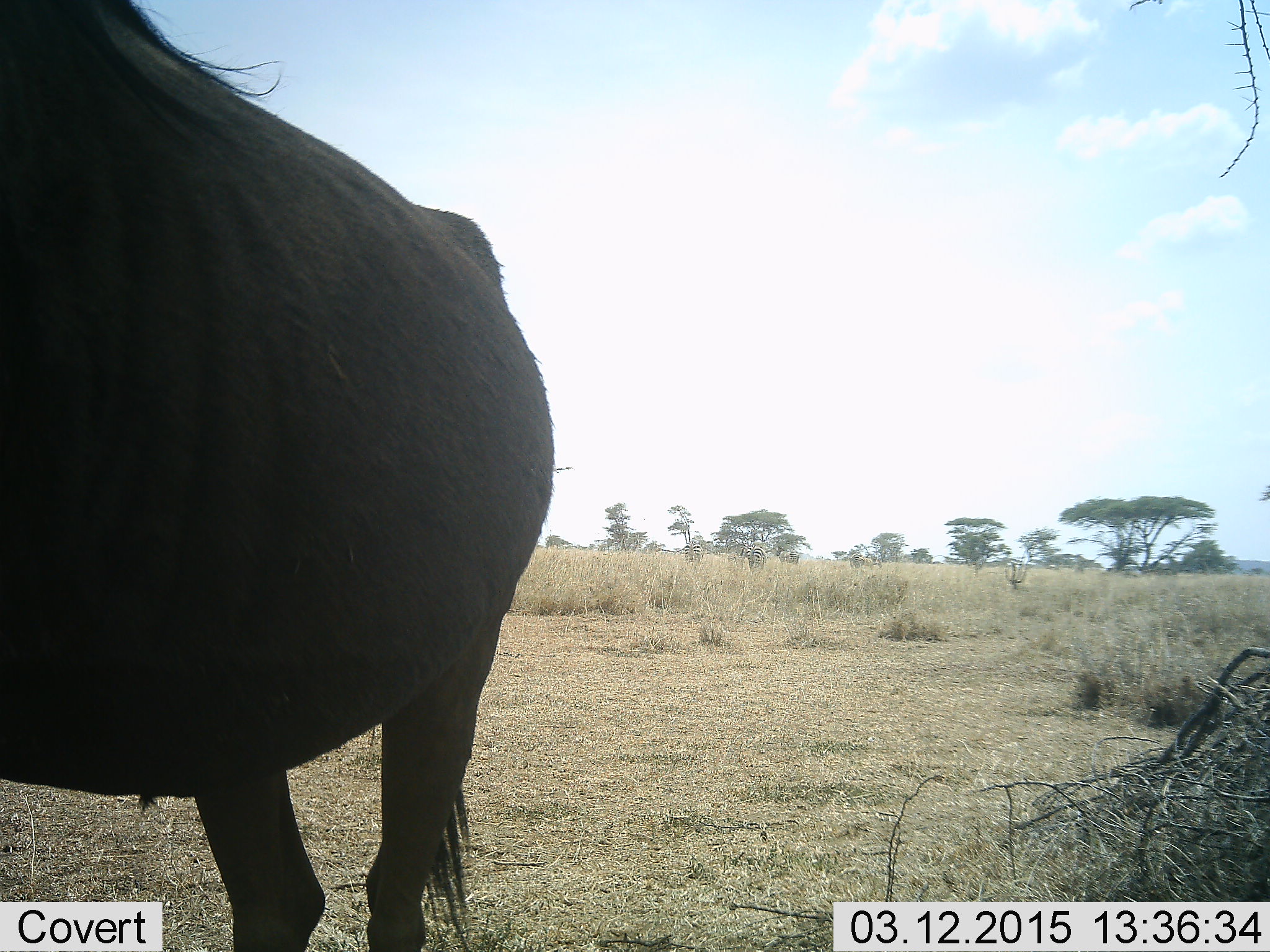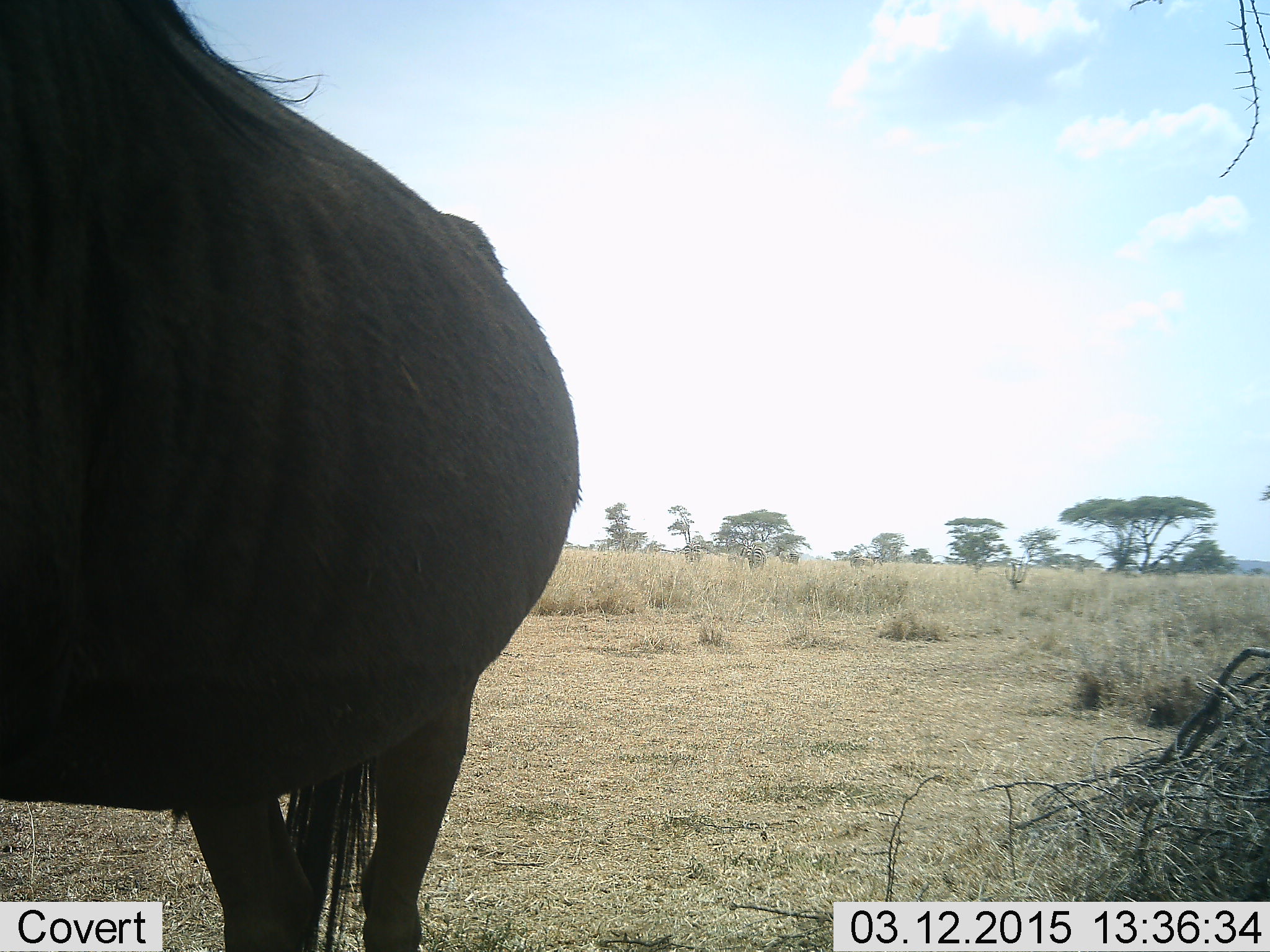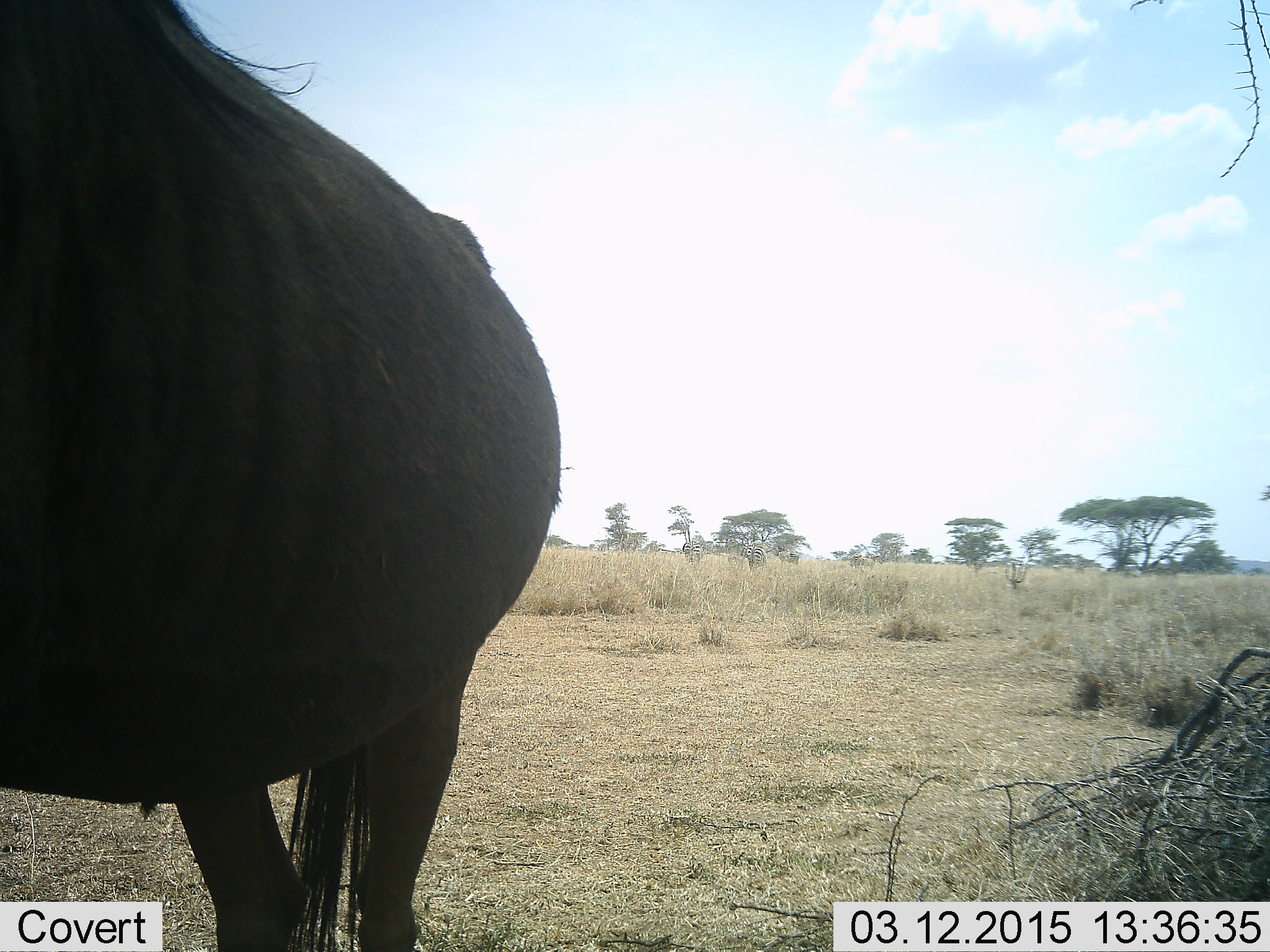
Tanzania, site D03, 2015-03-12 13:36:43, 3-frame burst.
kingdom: Animalia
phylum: Chordata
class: Mammalia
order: Artiodactyla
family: Bovidae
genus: Connochaetes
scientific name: Connochaetes taurinus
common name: blue wildebeest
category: wildebeest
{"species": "wildebeest (blue wildebeest) (Connochaetes taurinus)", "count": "1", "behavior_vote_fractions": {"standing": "100%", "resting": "0%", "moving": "0%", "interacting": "0%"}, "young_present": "0%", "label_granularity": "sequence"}